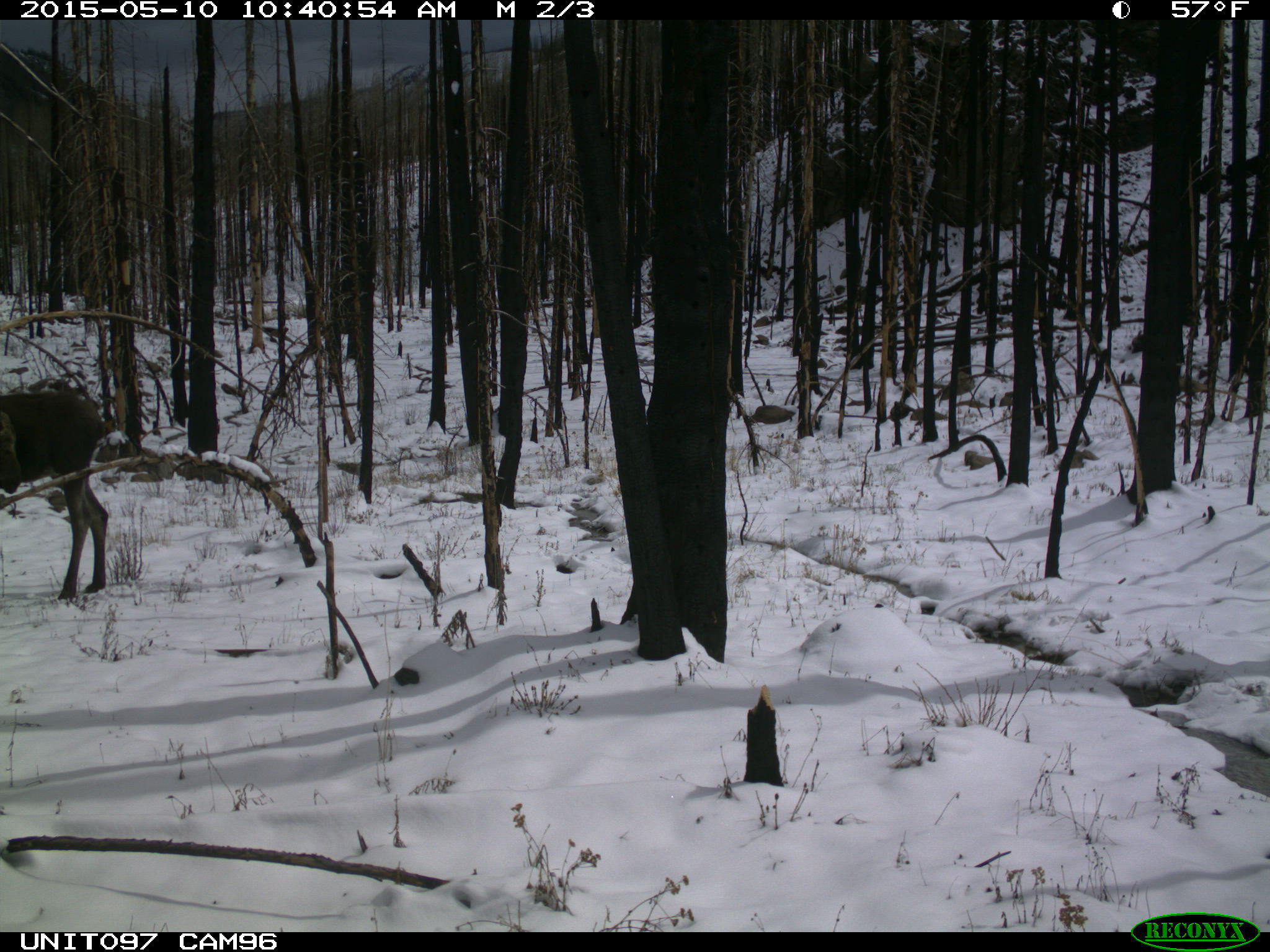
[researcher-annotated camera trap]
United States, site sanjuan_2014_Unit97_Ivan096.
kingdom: Animalia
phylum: Chordata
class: Mammalia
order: Artiodactyla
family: Cervidae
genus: Alces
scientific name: Alces alces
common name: moose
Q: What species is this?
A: Alces alces (moose).